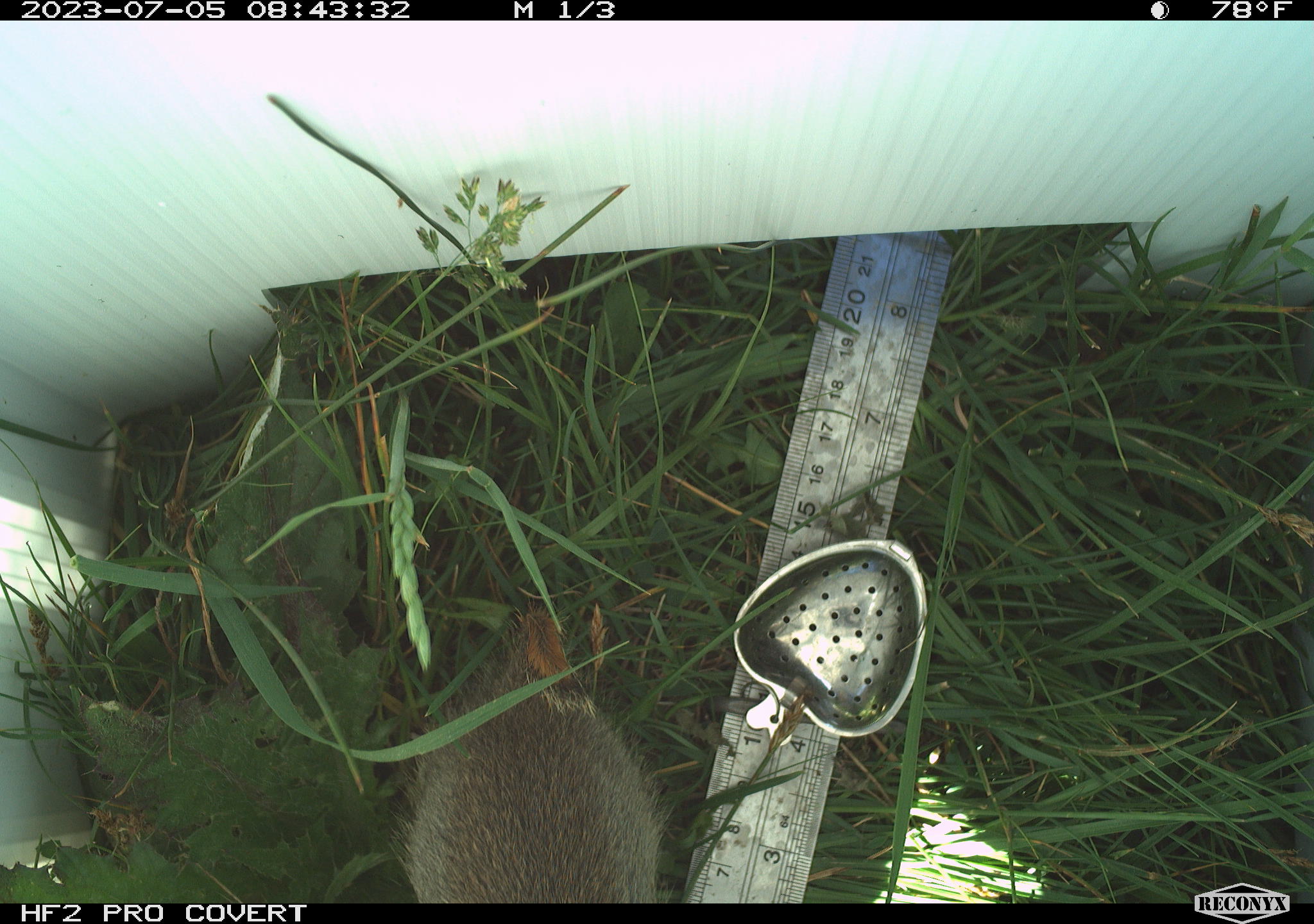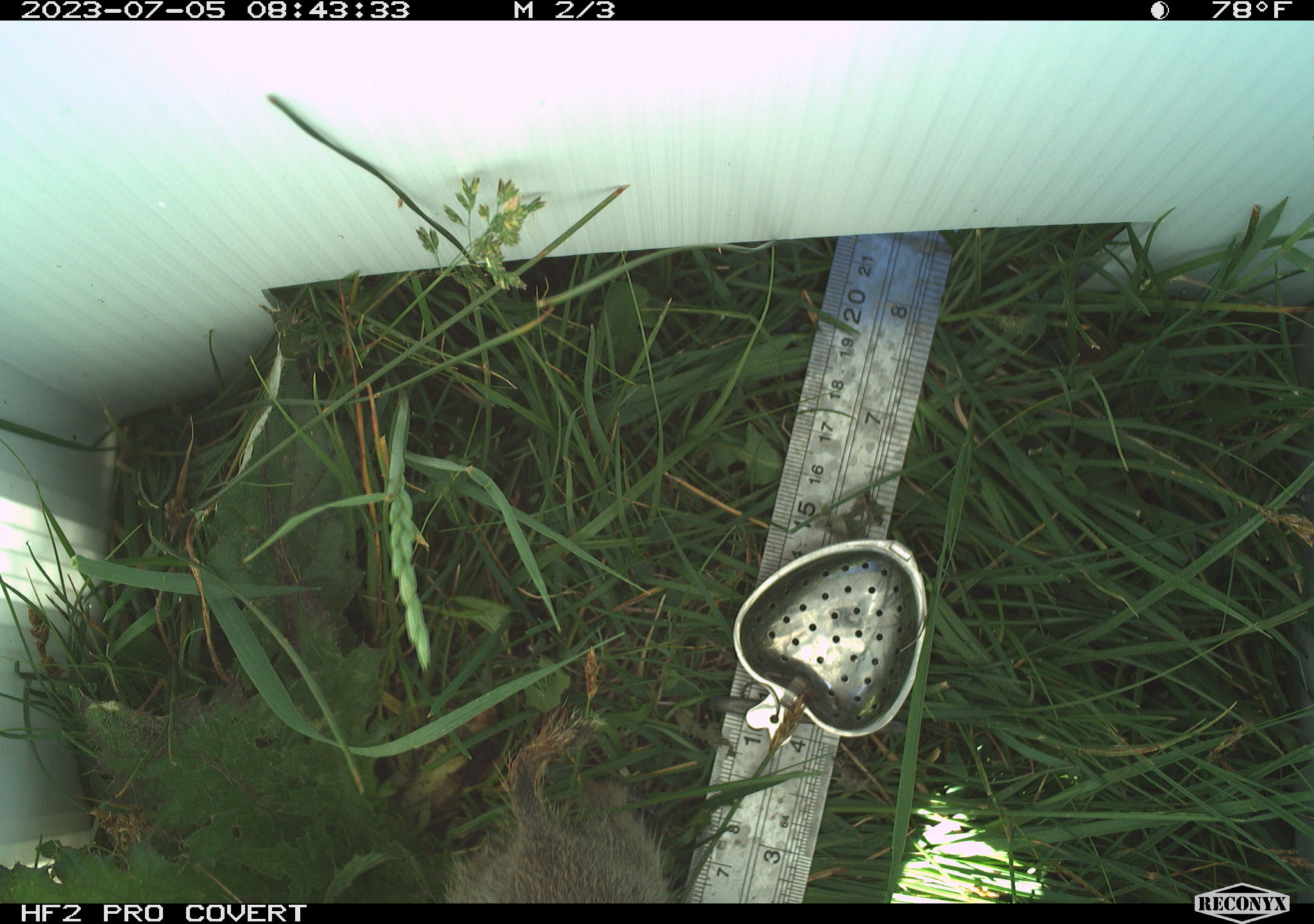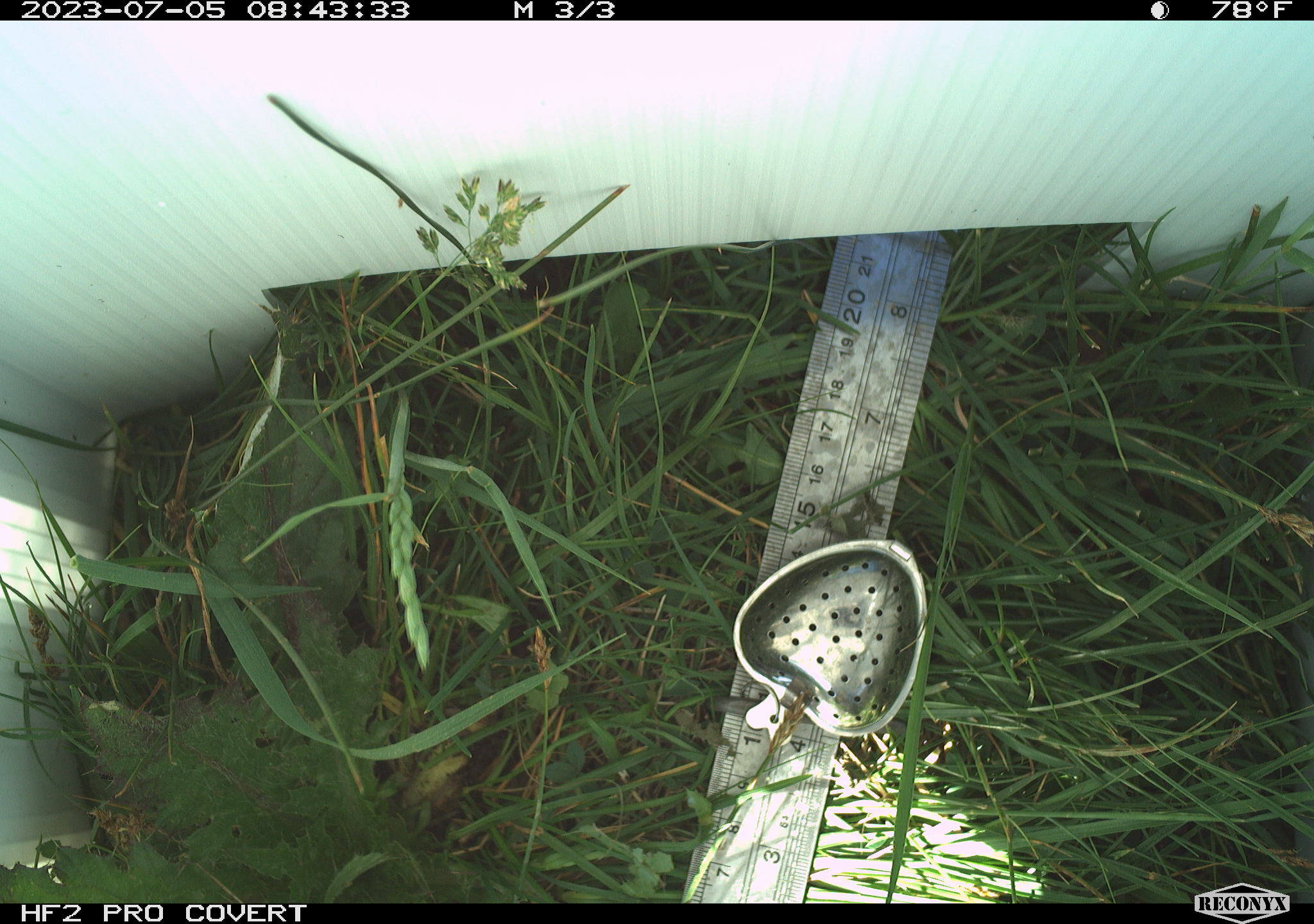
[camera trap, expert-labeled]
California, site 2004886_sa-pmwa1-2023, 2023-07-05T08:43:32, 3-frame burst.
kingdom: Animalia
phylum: Chordata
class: Mammalia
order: Rodentia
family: Sciuridae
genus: Urocitellus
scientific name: Urocitellus beldingi beldingi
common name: belding's ground squirrel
Belding's ground squirrel (Urocitellus beldingi beldingi).